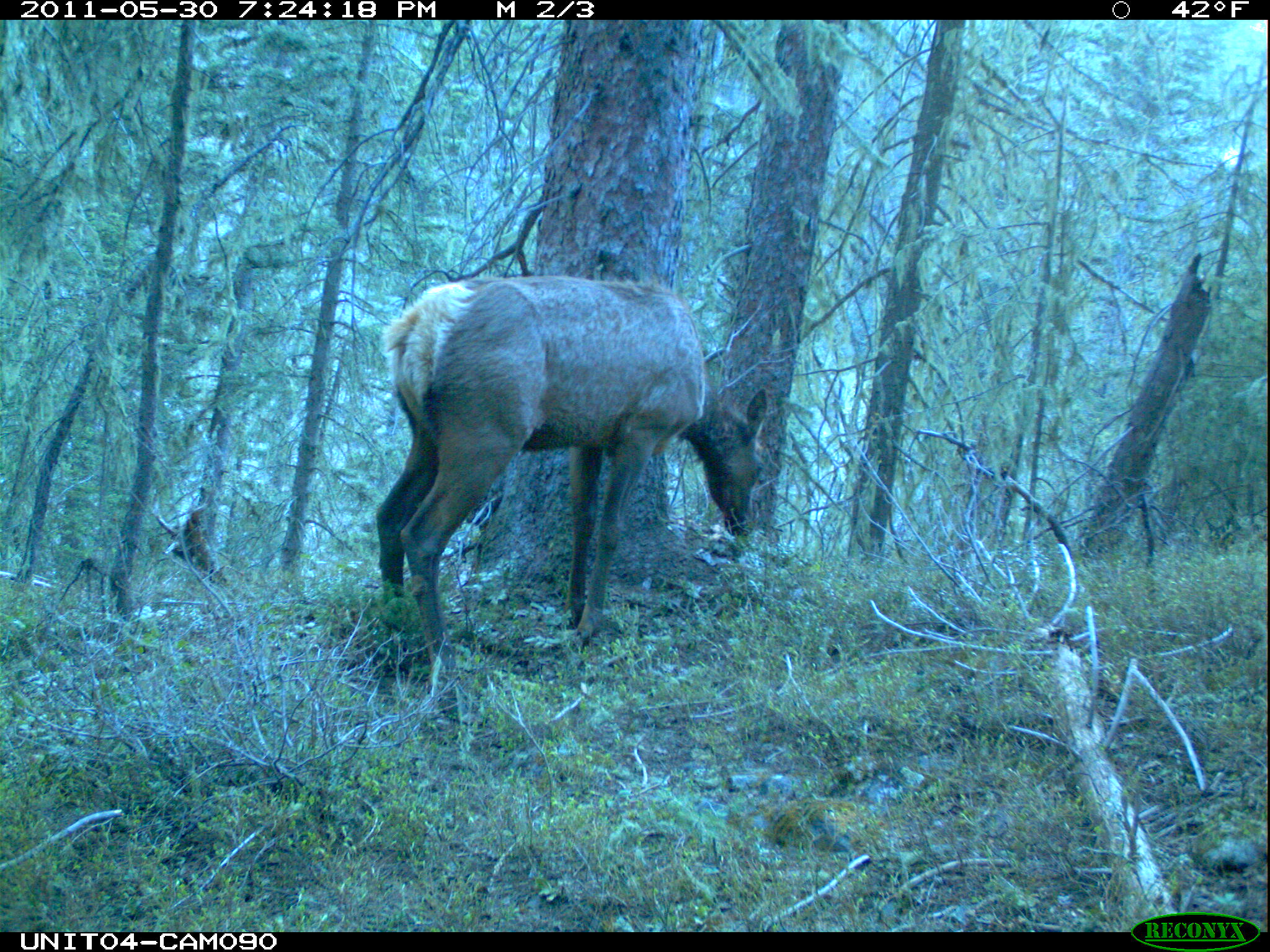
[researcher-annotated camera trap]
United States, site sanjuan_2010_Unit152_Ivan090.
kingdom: Animalia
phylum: Chordata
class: Mammalia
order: Artiodactyla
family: Cervidae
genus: Cervus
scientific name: Cervus elaphus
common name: red deer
Cervus elaphus (red deer).